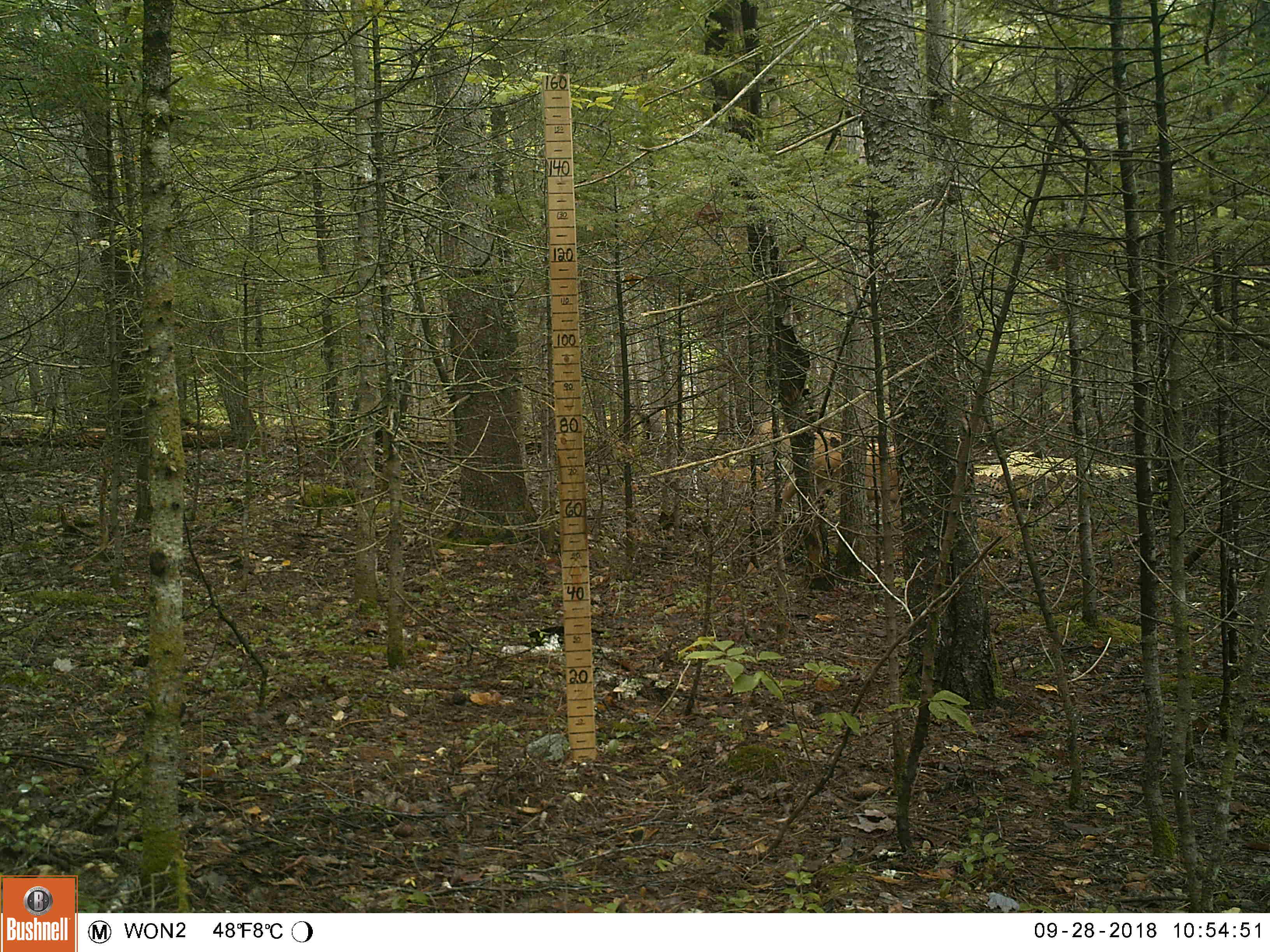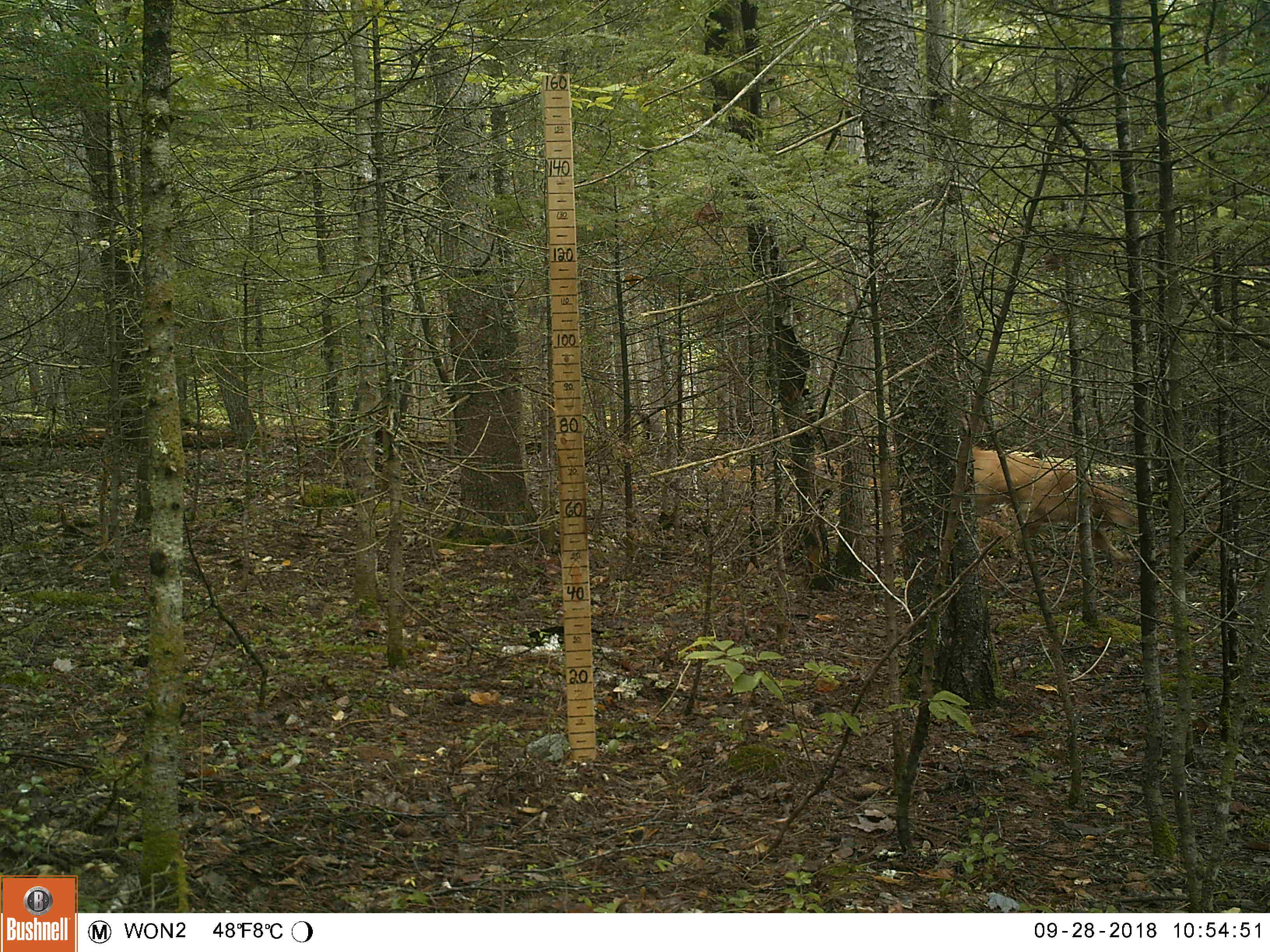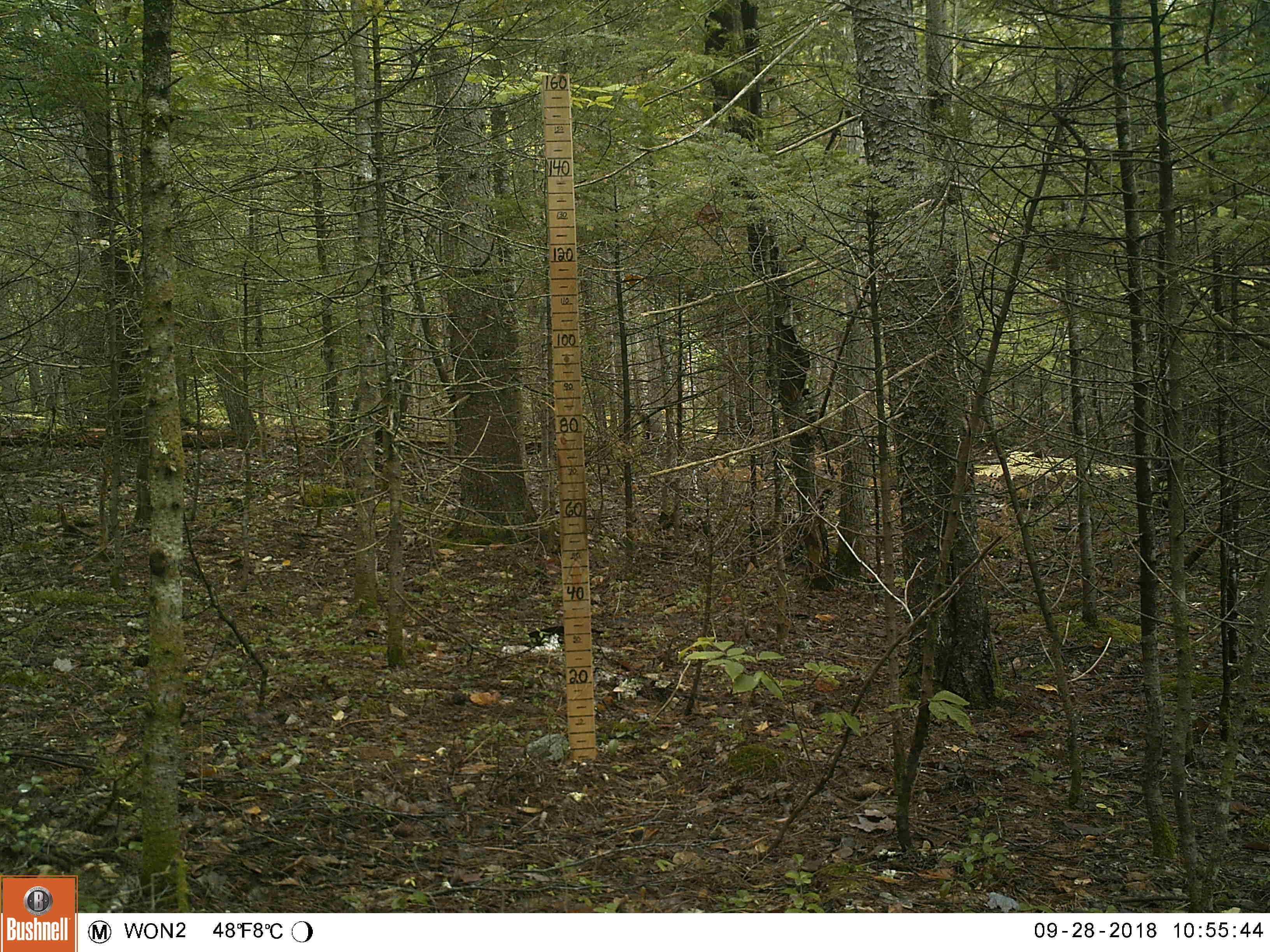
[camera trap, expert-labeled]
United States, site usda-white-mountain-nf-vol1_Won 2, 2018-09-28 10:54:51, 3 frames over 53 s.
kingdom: Animalia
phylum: Chordata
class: Mammalia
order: Carnivora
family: Canidae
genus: Canis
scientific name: Canis familiaris familiaris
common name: domestic dog